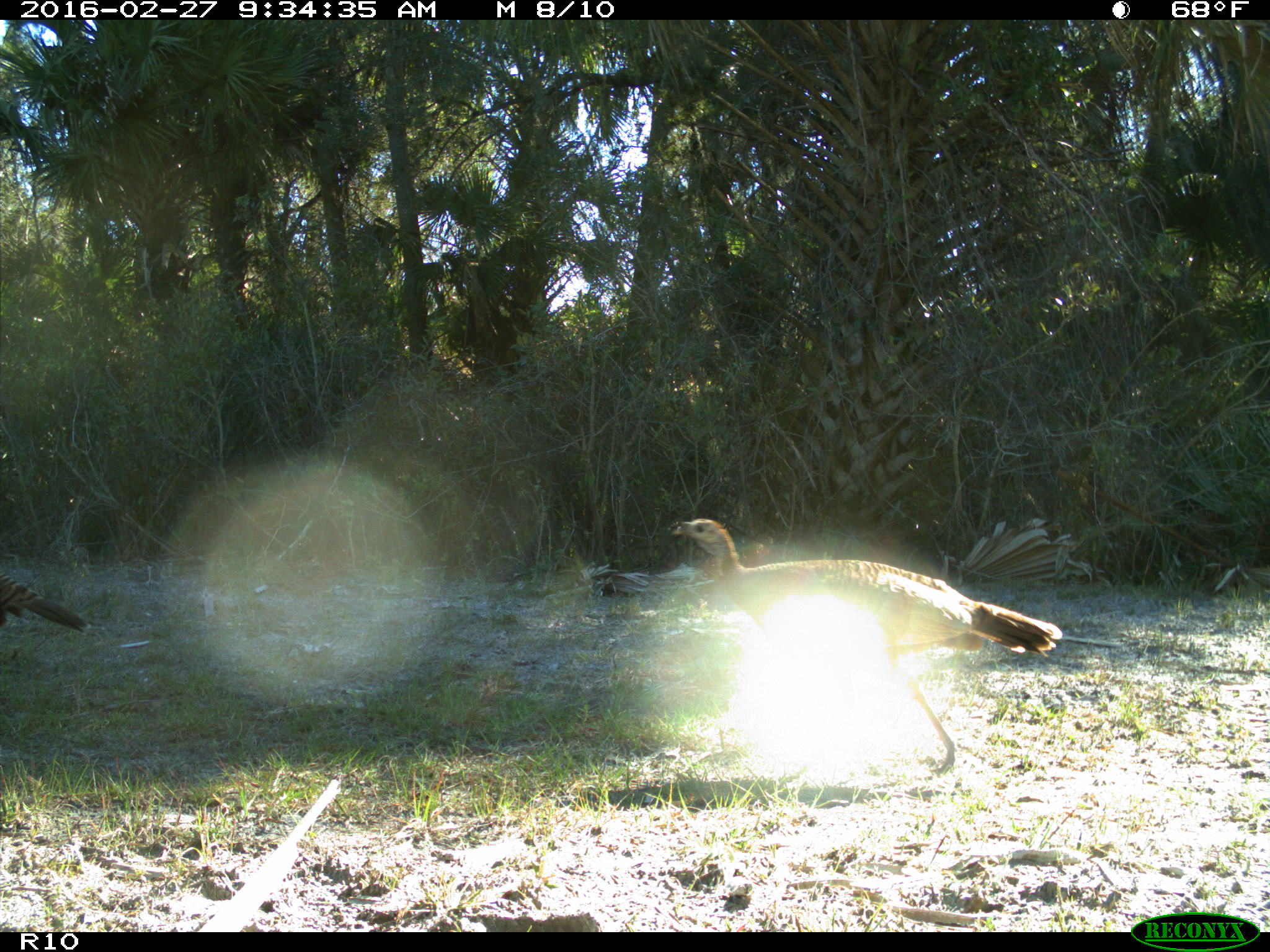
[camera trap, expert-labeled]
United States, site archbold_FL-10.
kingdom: Animalia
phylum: Chordata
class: Aves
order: Galliformes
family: Phasianidae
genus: Meleagris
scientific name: Meleagris gallopavo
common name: wild turkey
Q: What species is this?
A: Meleagris gallopavo (wild turkey).